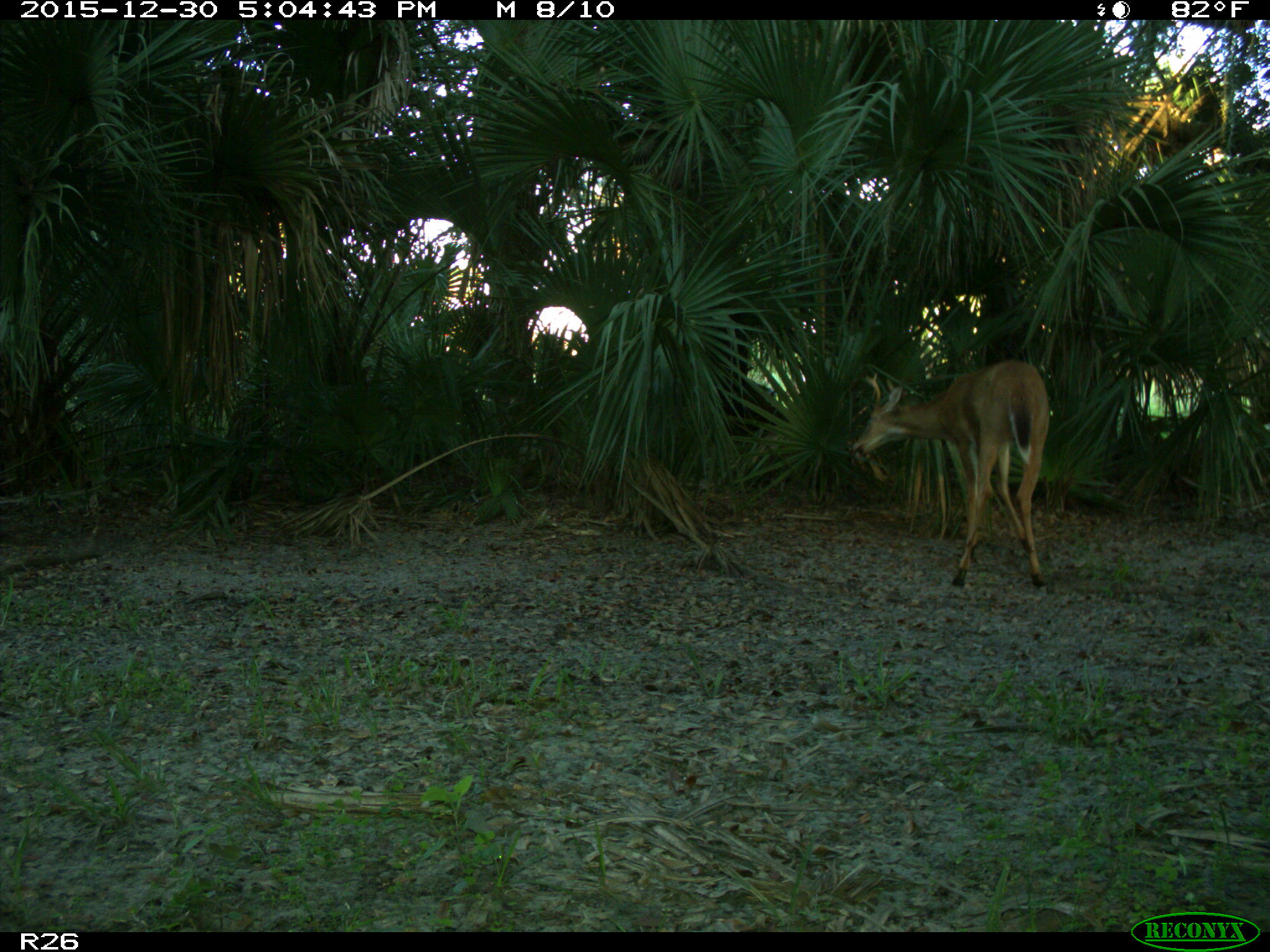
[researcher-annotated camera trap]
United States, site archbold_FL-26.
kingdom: Animalia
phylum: Chordata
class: Mammalia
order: Artiodactyla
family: Cervidae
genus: Odocoileus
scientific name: Odocoileus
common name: deer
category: unidentified deer